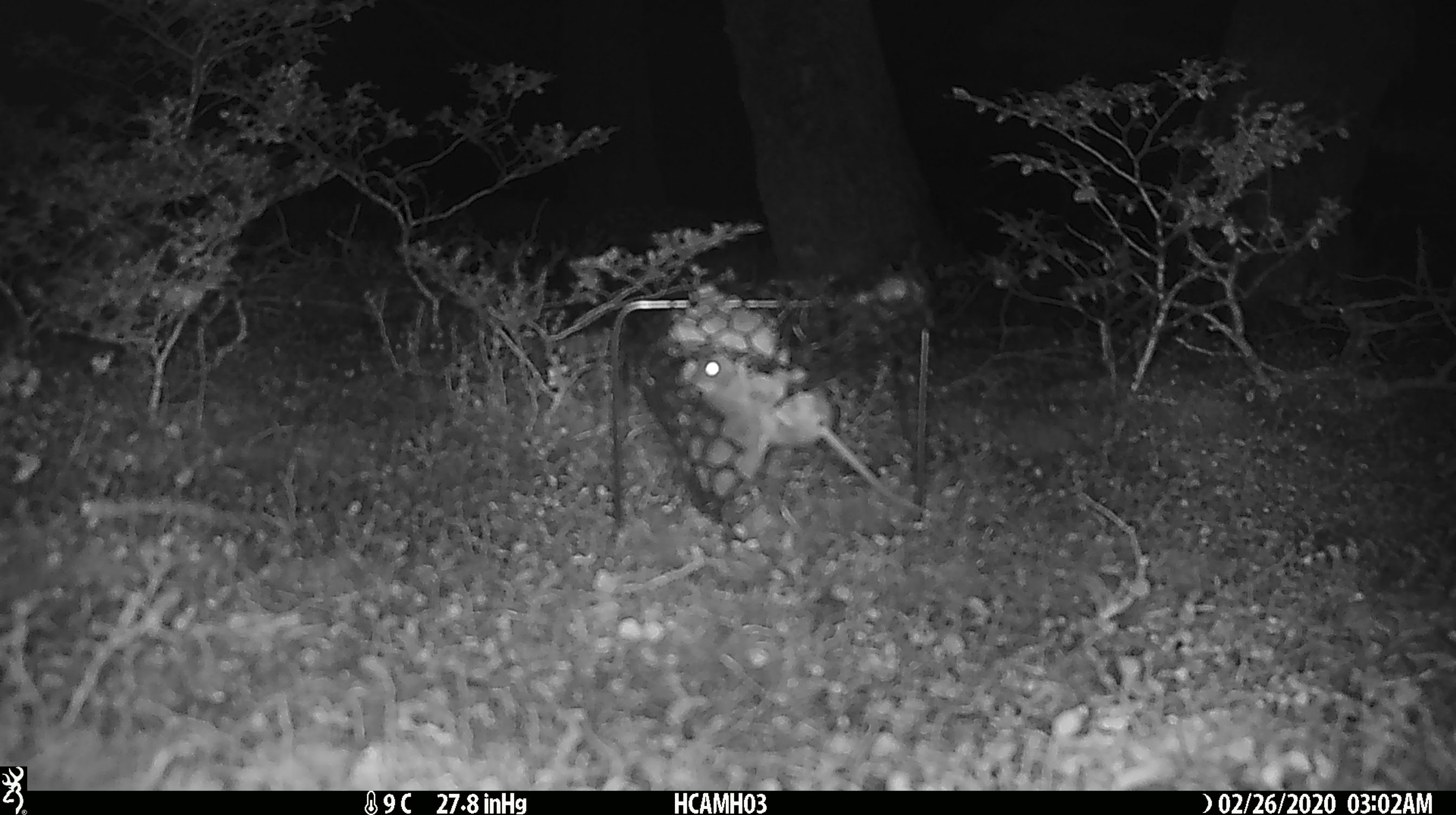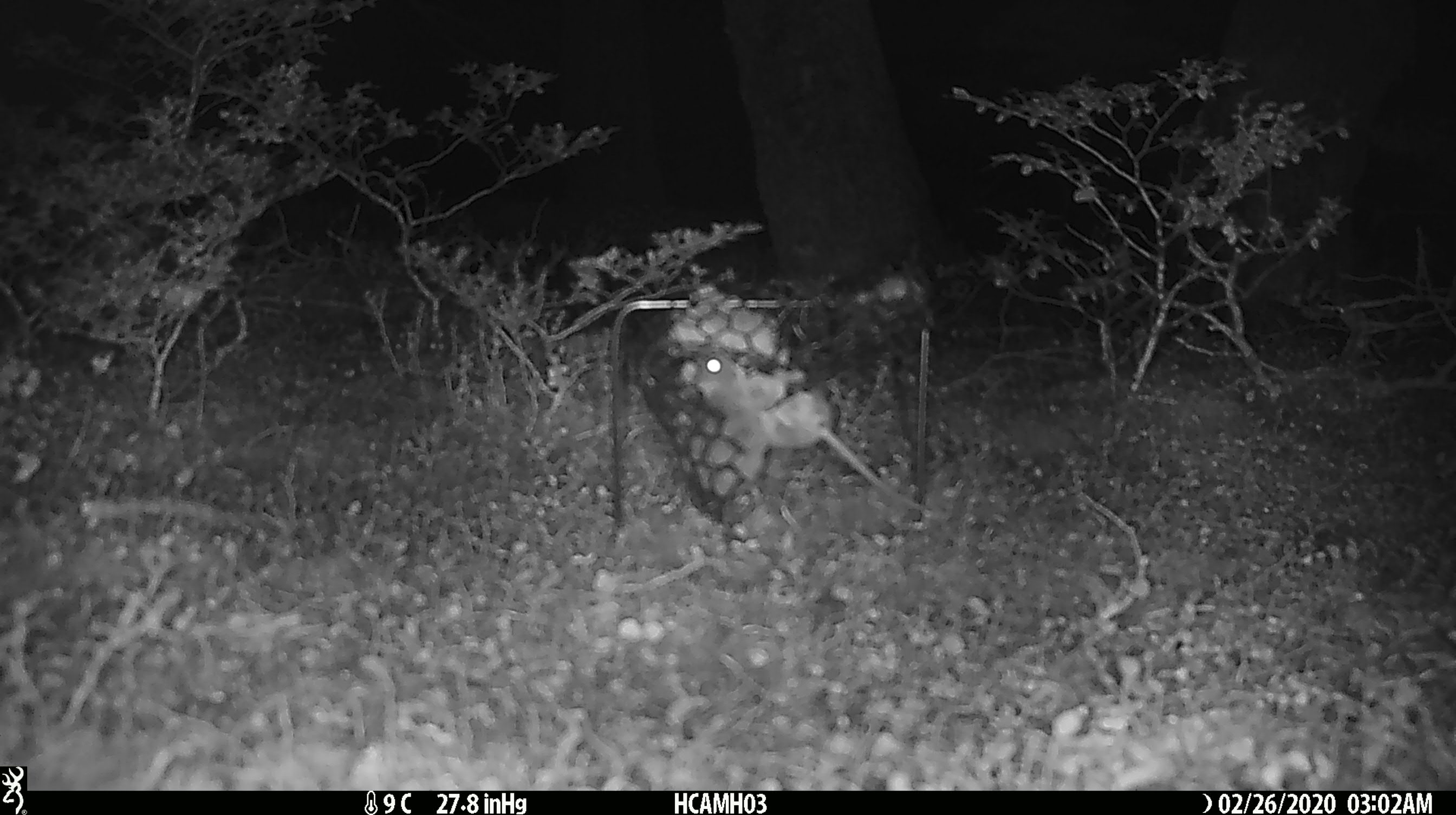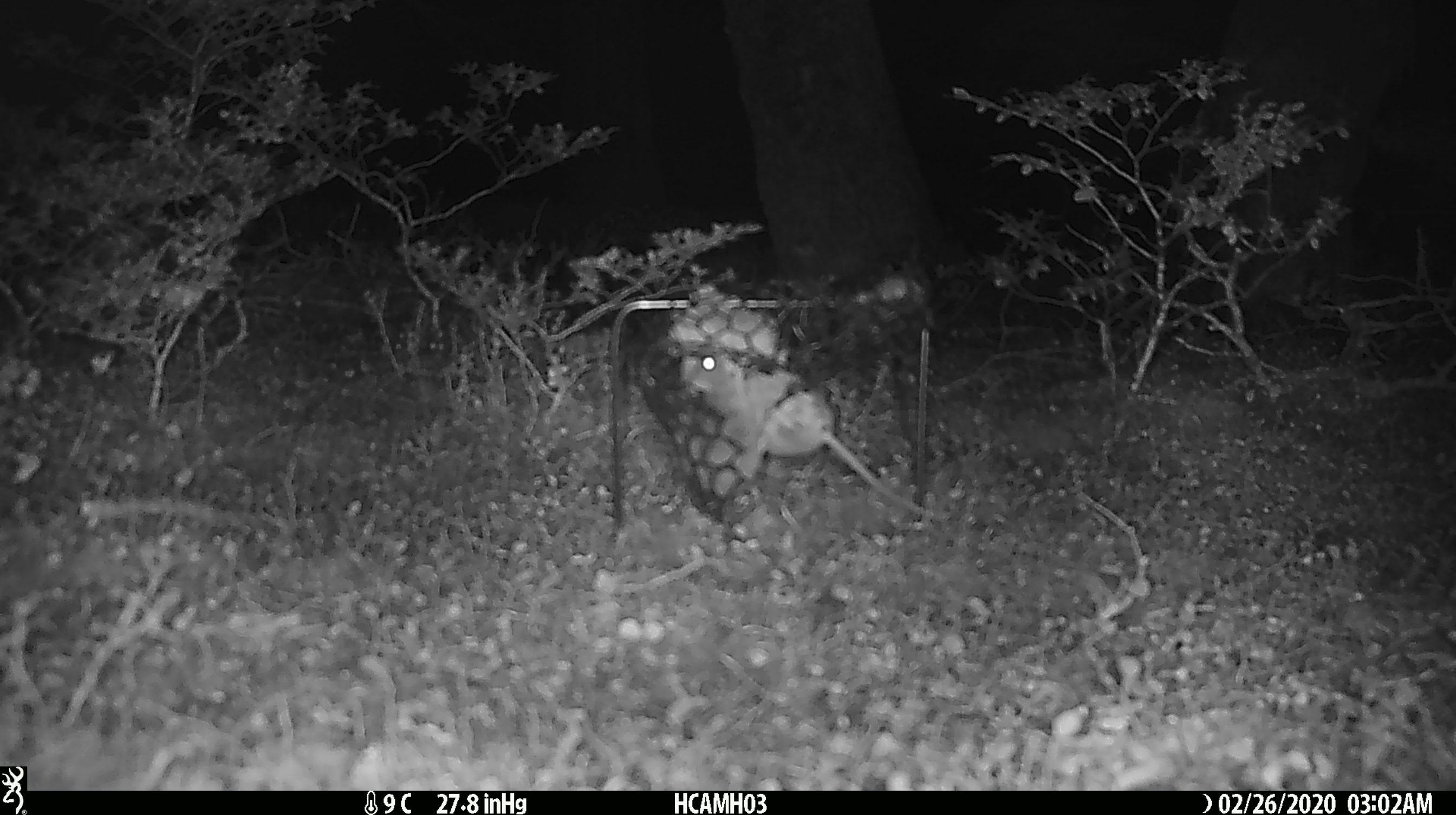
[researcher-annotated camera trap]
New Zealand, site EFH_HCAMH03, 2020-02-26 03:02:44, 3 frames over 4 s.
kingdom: Animalia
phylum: Chordata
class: Mammalia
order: Rodentia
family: Muridae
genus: Mus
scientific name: Mus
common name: mouse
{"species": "mouse (Mus)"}